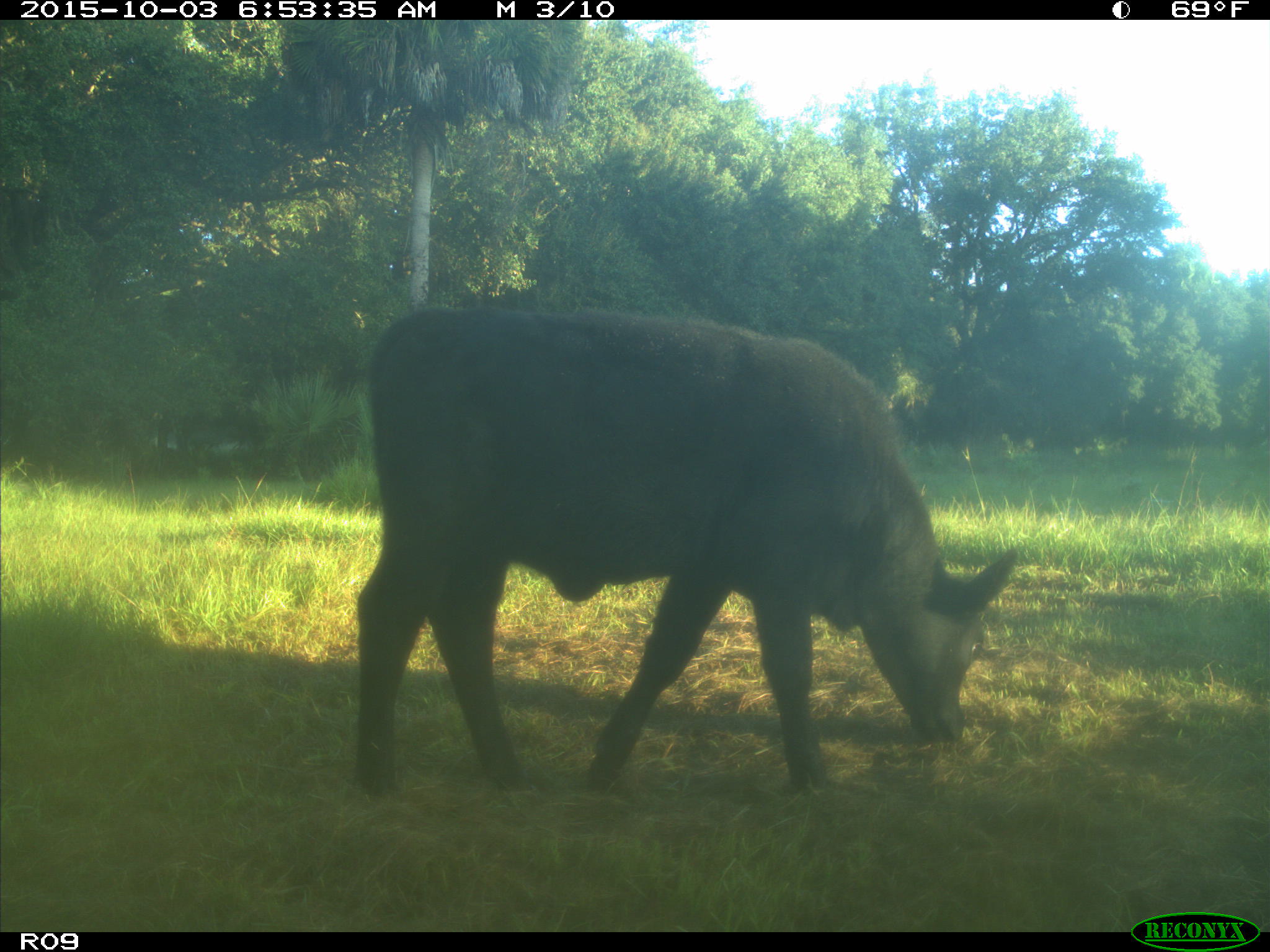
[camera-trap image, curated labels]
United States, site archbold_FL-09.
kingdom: Animalia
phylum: Chordata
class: Mammalia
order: Artiodactyla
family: Bovidae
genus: Bos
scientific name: Bos taurus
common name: domestic cow